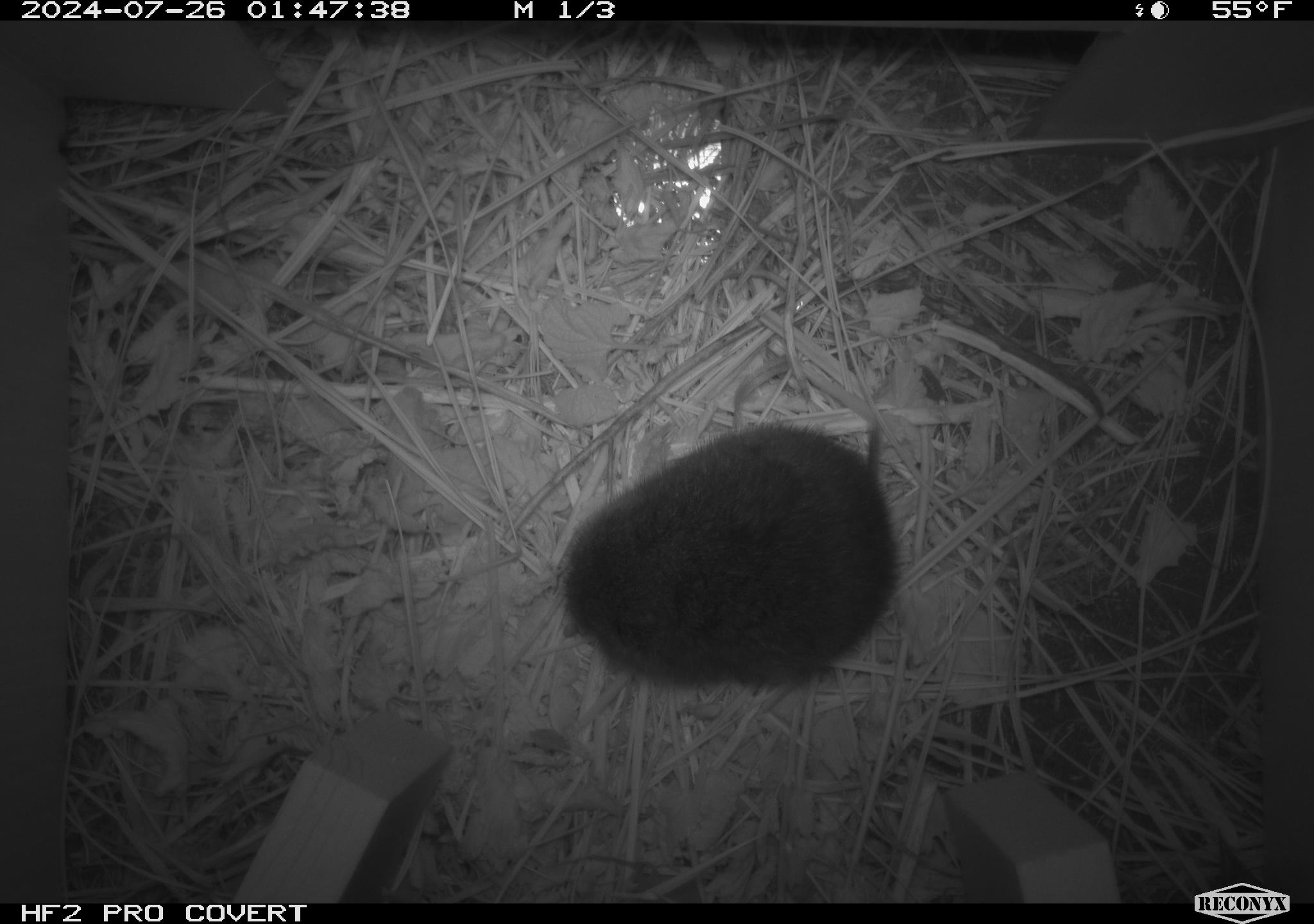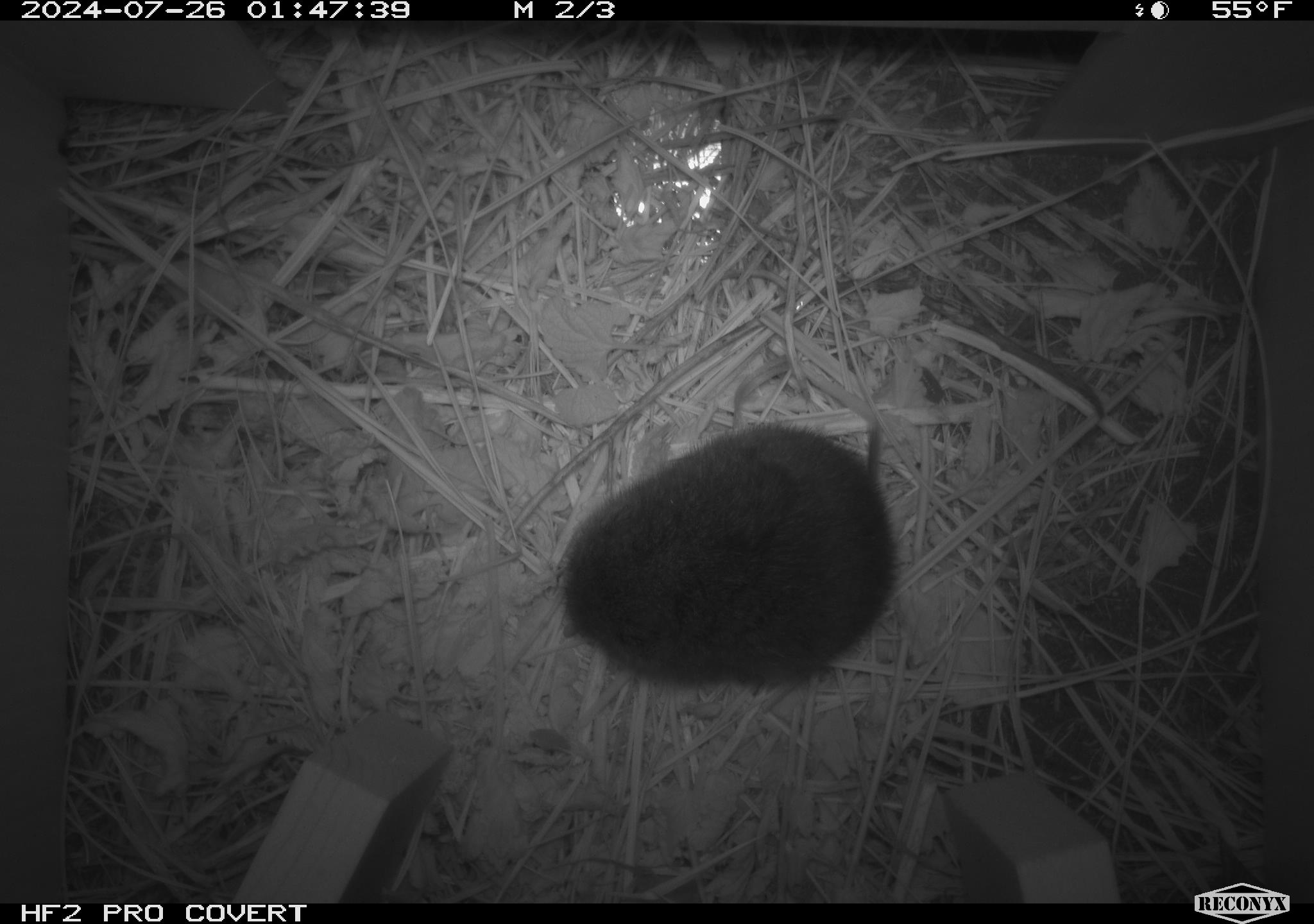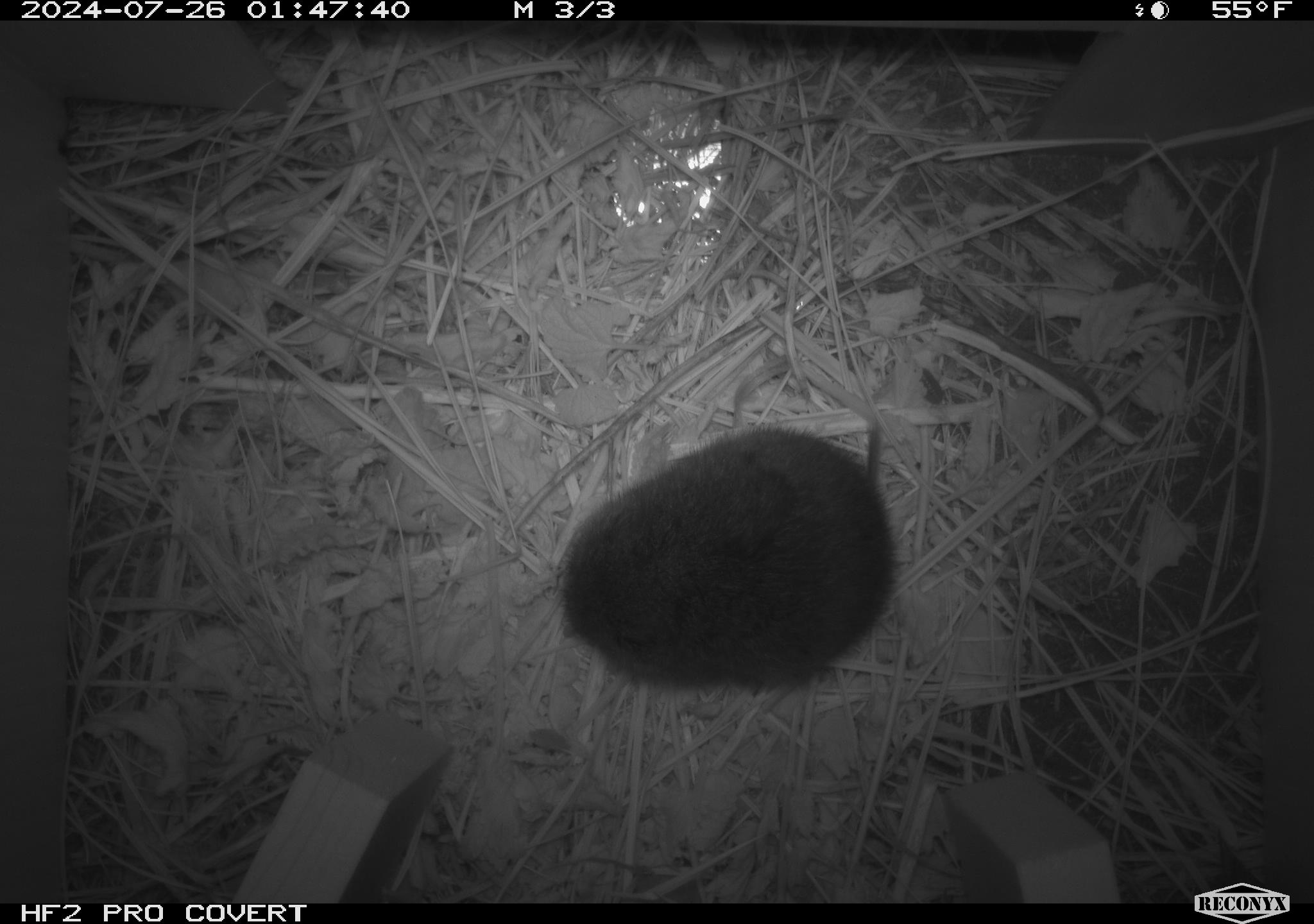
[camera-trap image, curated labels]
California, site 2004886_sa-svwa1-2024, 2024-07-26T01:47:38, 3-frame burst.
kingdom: Animalia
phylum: Chordata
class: Mammalia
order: Rodentia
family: Cricetidae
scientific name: Arvicolinae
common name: voles, lemmings, and muskrats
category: arvicolinae subfamily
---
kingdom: Animalia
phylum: Arthropoda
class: Insecta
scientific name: Insecta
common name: insect